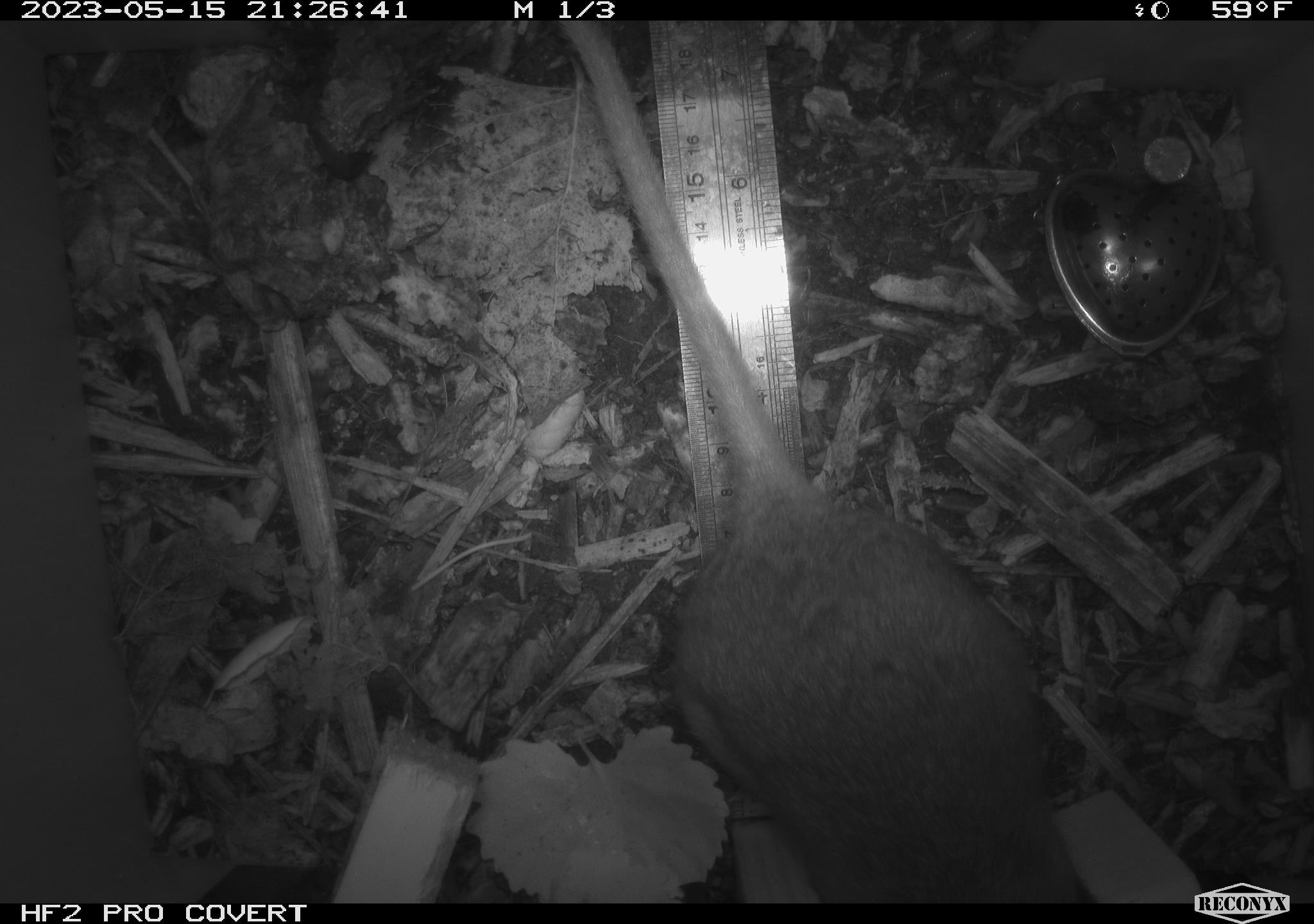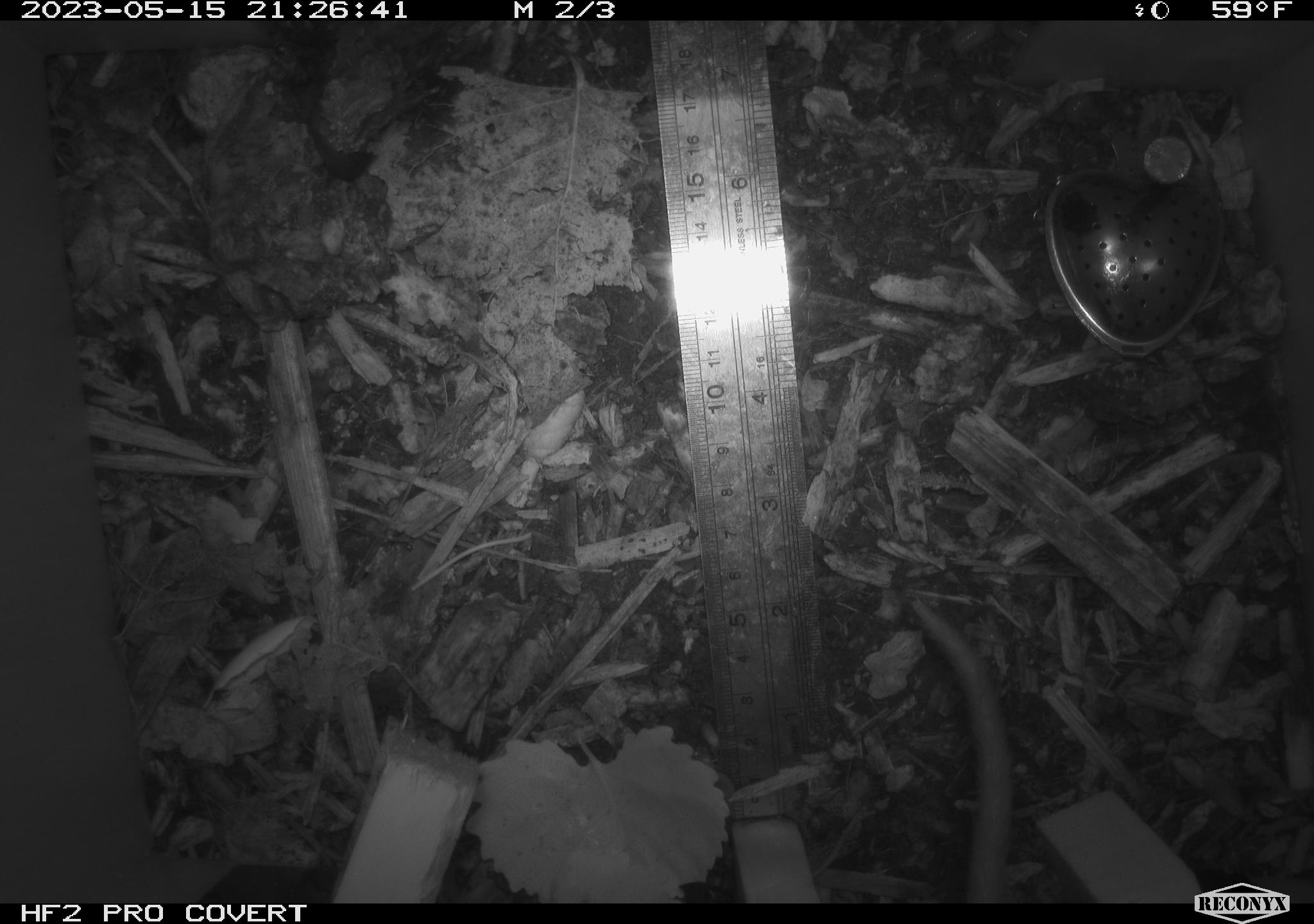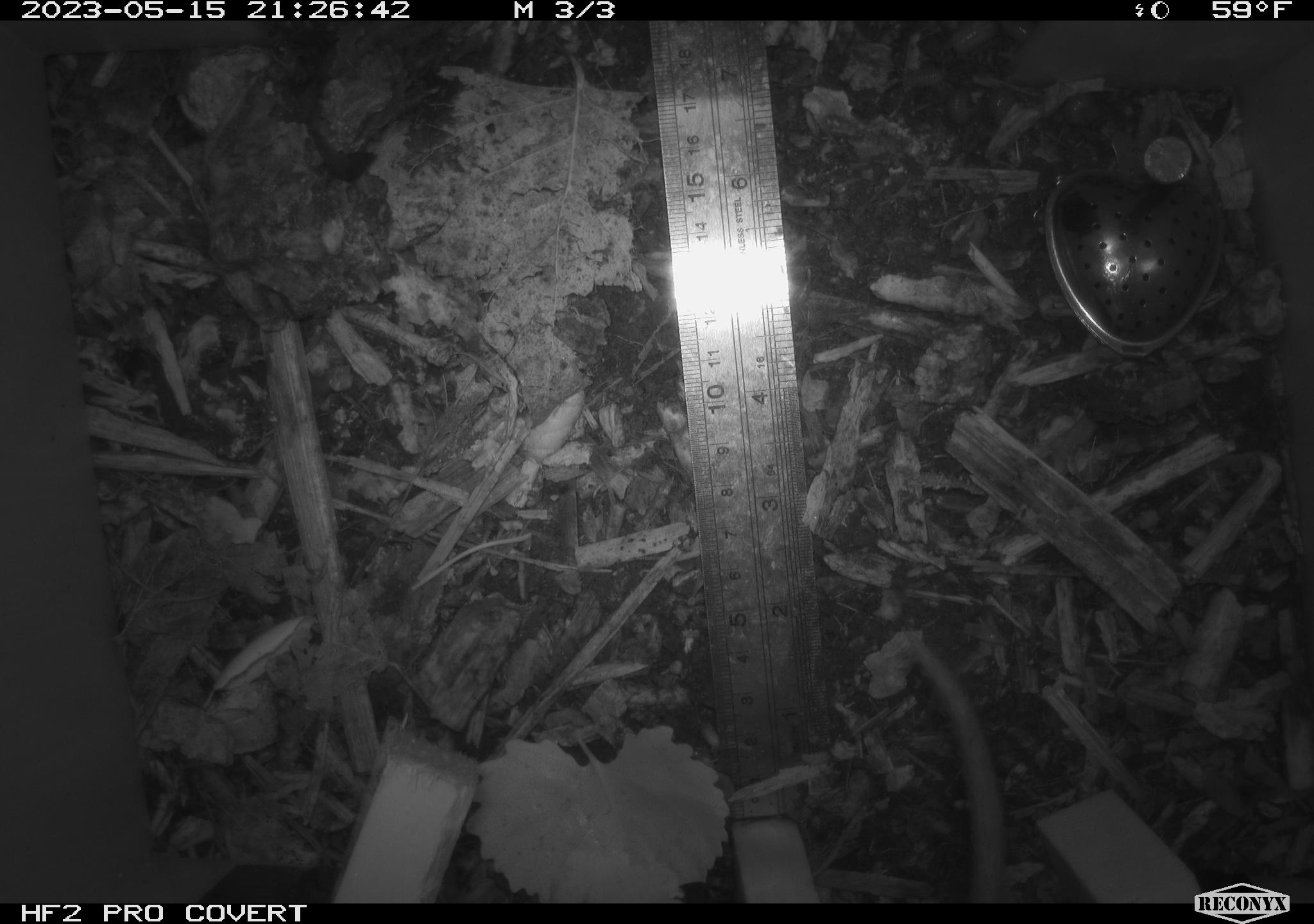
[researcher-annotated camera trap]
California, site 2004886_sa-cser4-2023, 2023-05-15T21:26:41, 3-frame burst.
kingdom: Animalia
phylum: Chordata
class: Mammalia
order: Rodentia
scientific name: Rodentia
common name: woodrat or rat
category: woodrat or rat species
Woodrat or rat species (woodrat or rat) (Rodentia).